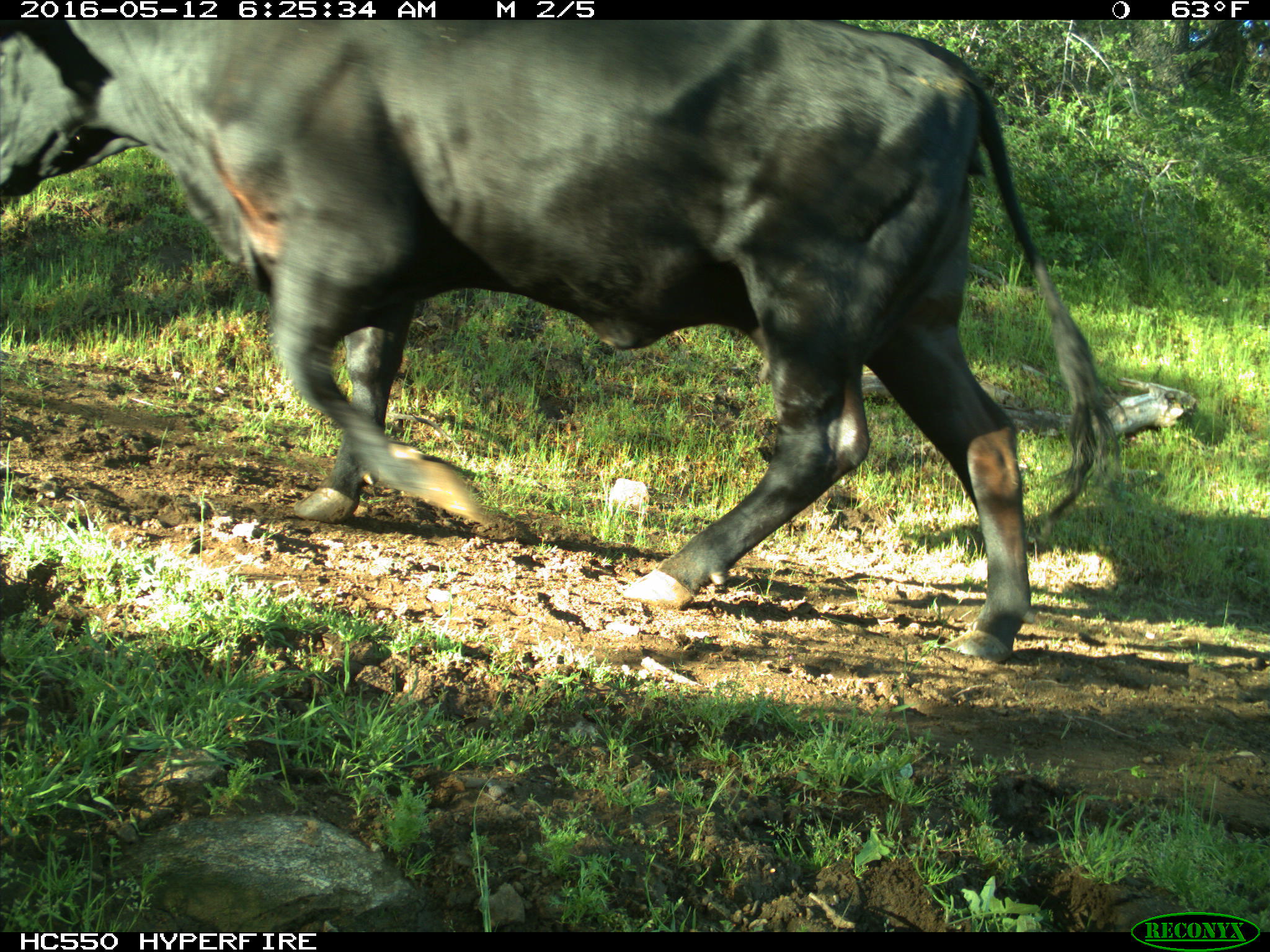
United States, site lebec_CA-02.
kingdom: Animalia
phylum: Chordata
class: Mammalia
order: Artiodactyla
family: Bovidae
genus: Bos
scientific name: Bos taurus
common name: domestic cow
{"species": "Bos taurus (domestic cow)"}